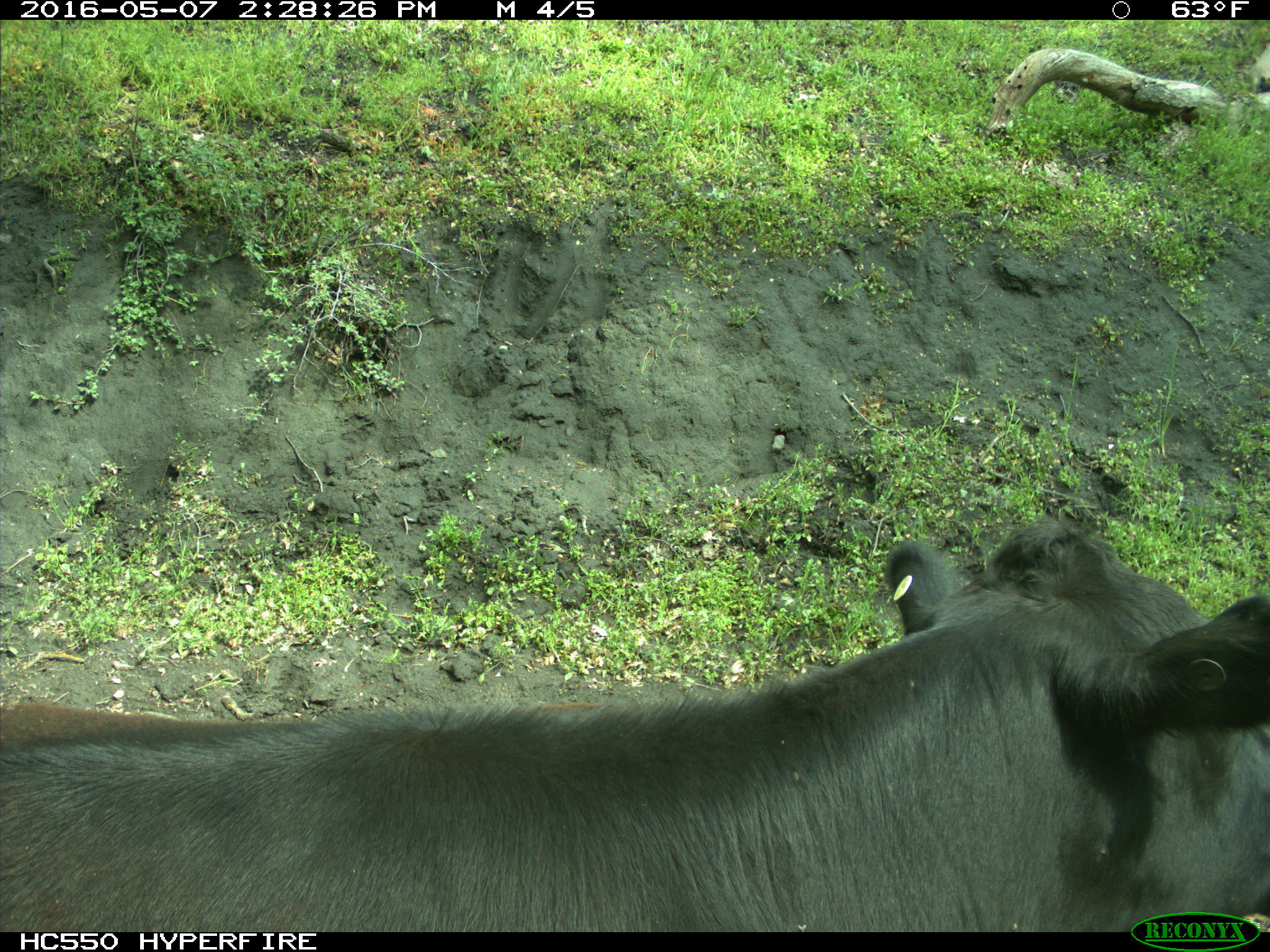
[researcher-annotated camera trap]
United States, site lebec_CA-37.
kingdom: Animalia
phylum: Chordata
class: Mammalia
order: Artiodactyla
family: Bovidae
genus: Bos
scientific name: Bos taurus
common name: domestic cow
Bos taurus (domestic cow).